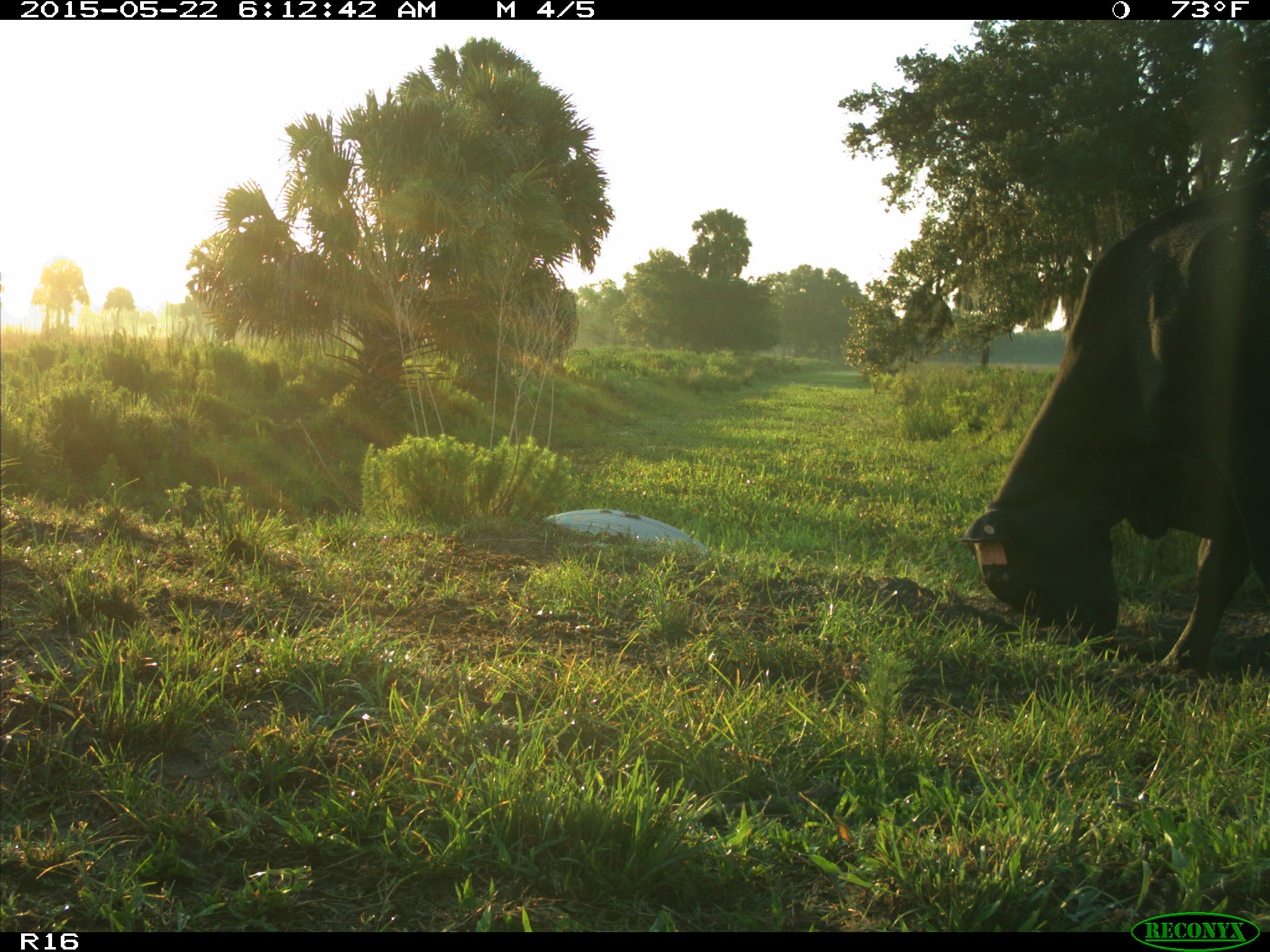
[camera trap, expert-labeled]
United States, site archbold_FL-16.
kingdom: Animalia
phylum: Chordata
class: Mammalia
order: Artiodactyla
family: Bovidae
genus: Bos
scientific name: Bos taurus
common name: domestic cow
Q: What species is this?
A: Bos taurus (domestic cow).